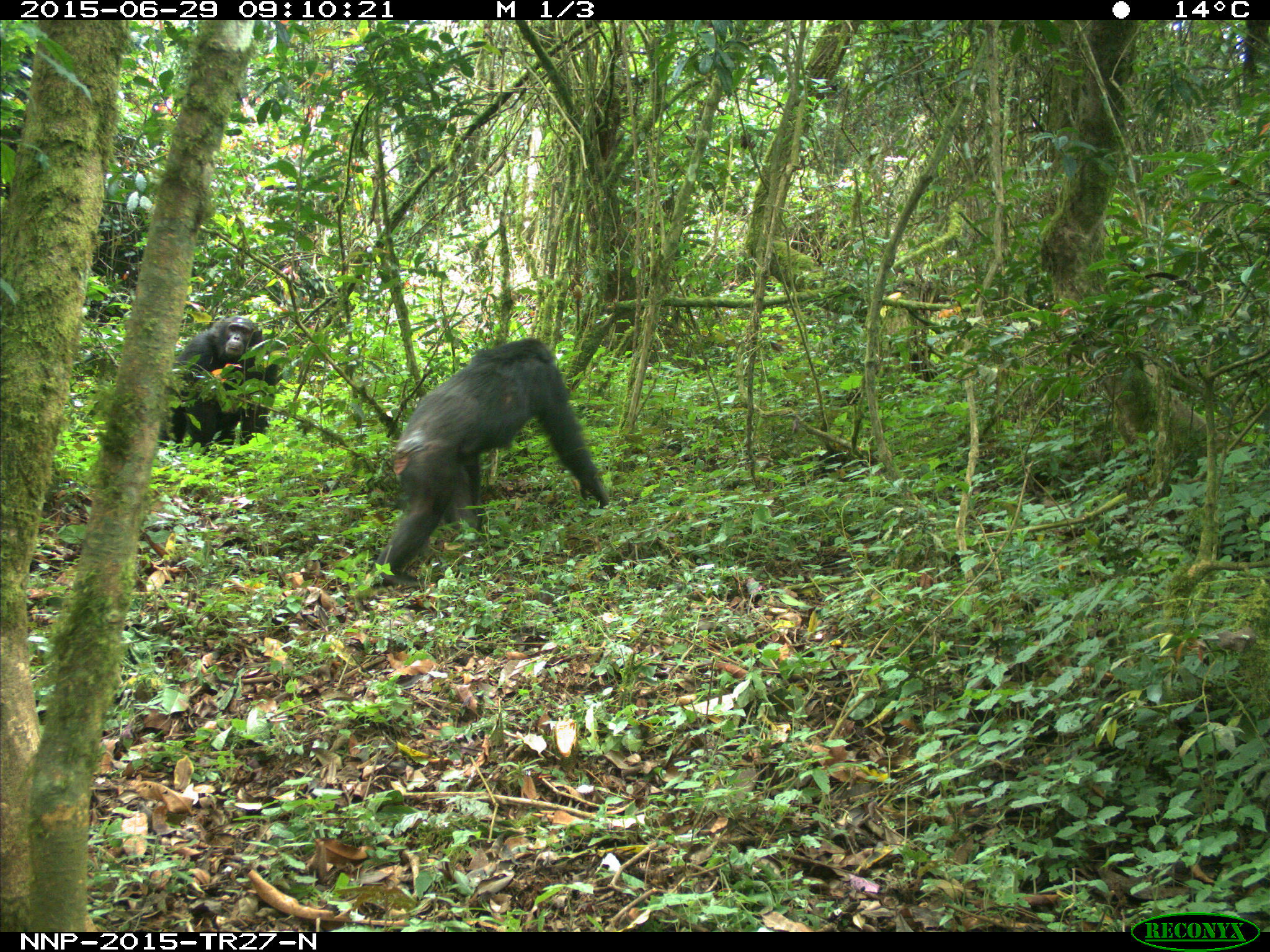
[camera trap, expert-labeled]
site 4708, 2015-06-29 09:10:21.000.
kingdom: Animalia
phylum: Chordata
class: Mammalia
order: Primates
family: Hominidae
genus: Pan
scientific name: Pan troglodytes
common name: chimpanzee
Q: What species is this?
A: Pan troglodytes (chimpanzee).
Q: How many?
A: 2.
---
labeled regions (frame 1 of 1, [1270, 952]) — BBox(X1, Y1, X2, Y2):
pan troglodytes: BBox(365, 335, 609, 588); BBox(162, 315, 277, 448)